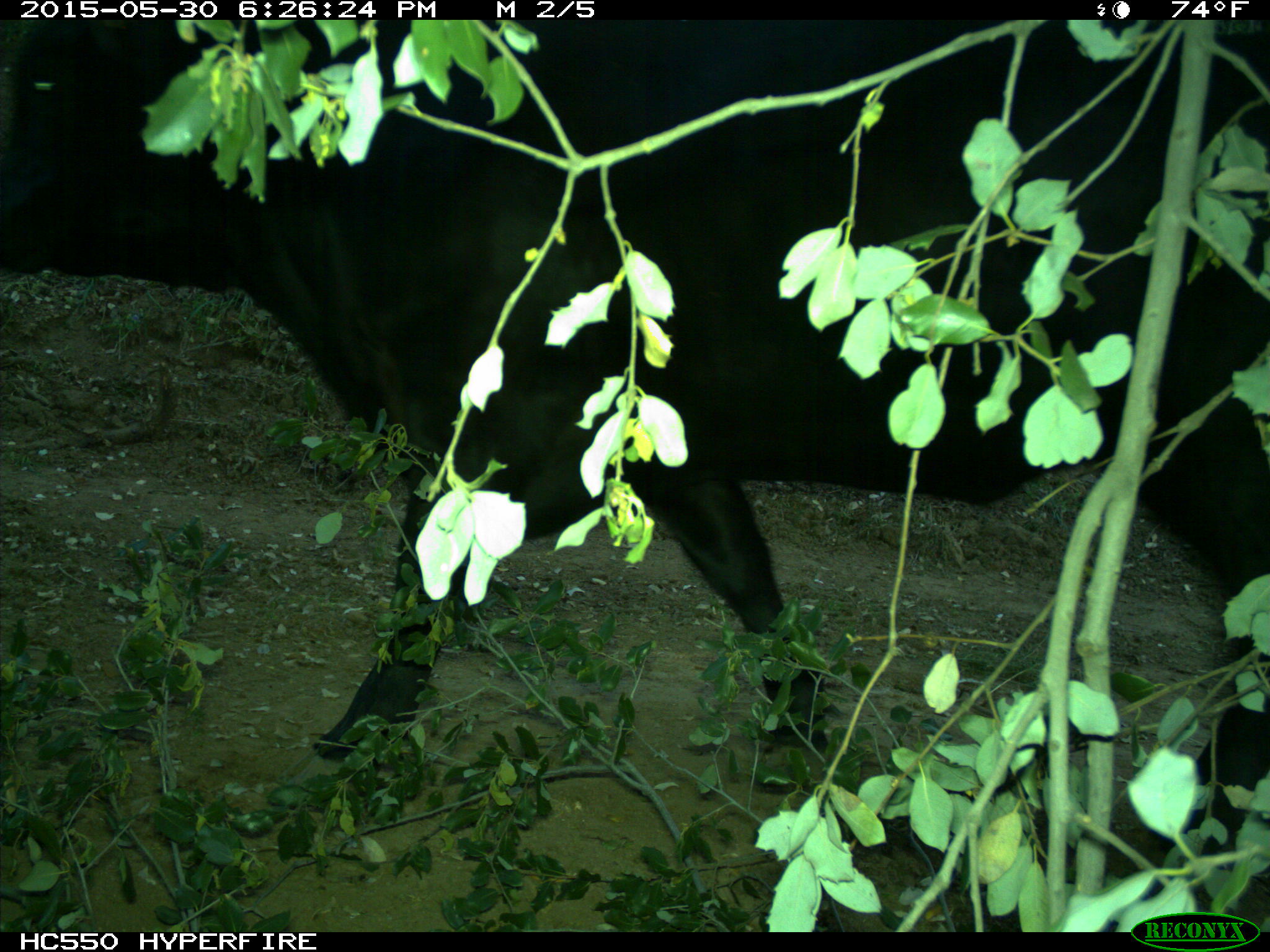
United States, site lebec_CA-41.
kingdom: Animalia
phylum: Chordata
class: Mammalia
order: Artiodactyla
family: Bovidae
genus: Bos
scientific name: Bos taurus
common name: domestic cow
Bos taurus (domestic cow).